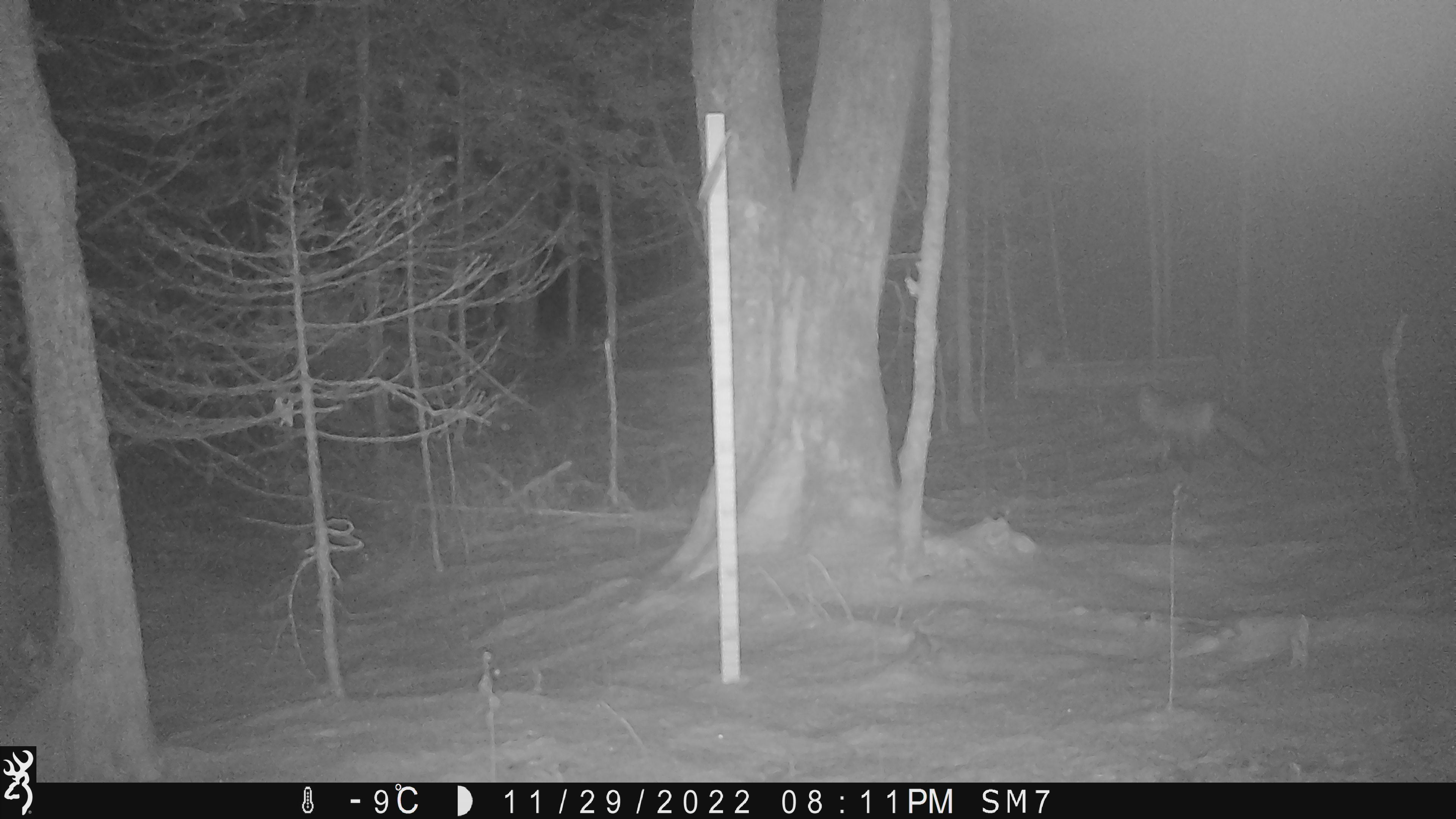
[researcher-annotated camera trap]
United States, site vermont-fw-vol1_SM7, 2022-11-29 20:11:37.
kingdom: Animalia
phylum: Chordata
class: Mammalia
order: Carnivora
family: Canidae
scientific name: Canidae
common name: canid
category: canid sp.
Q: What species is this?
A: Canid sp. (canid) (Canidae).